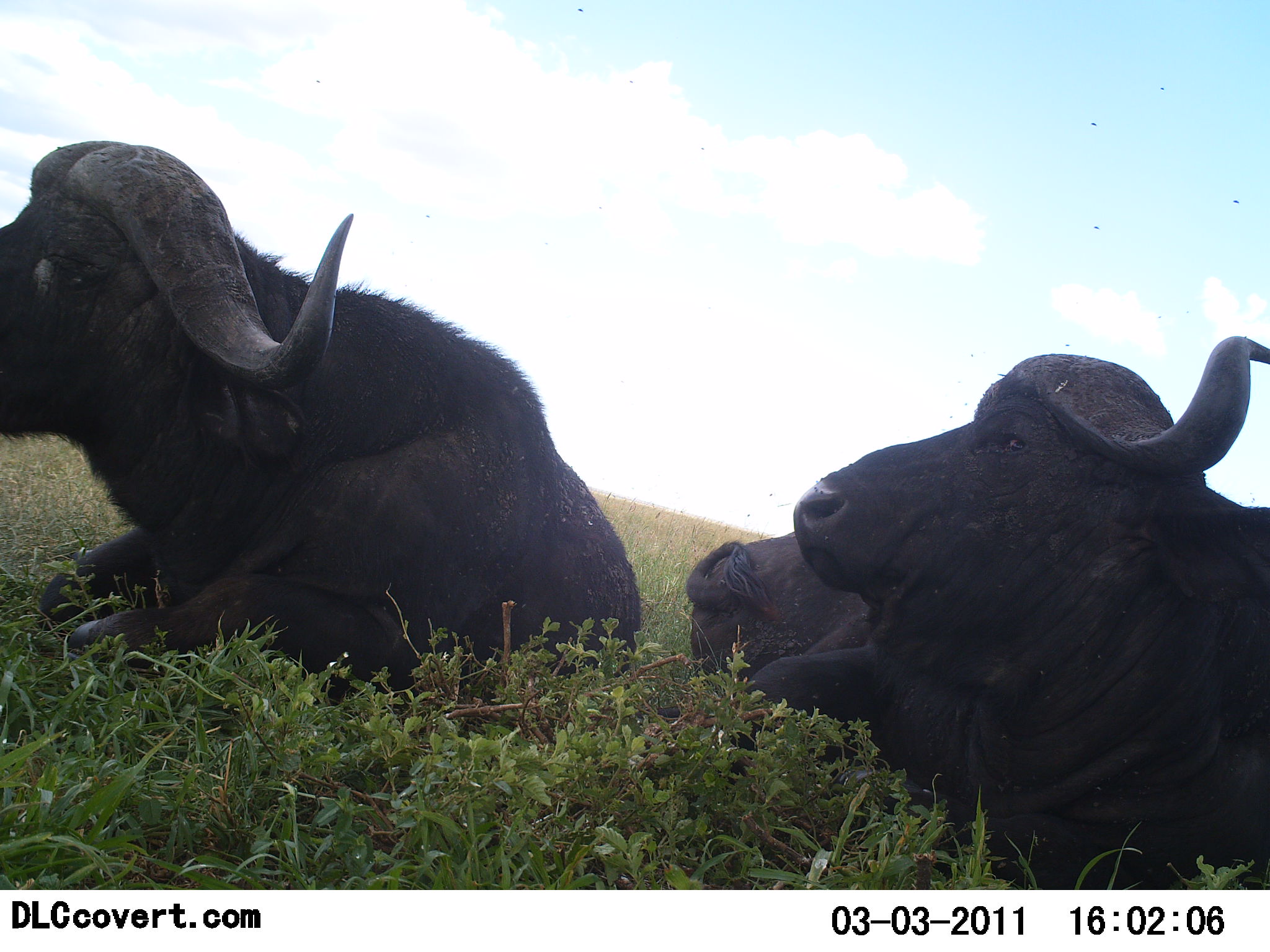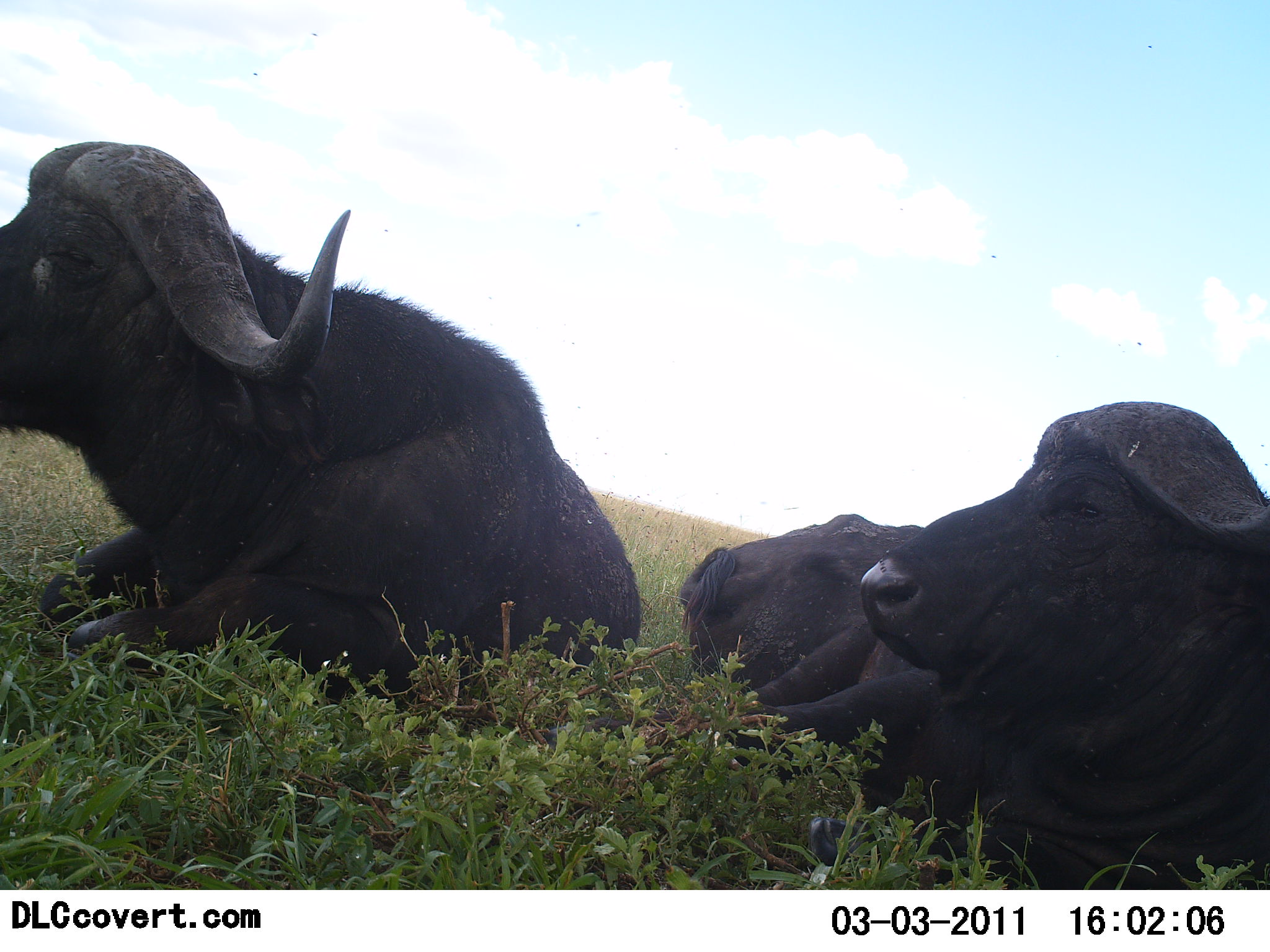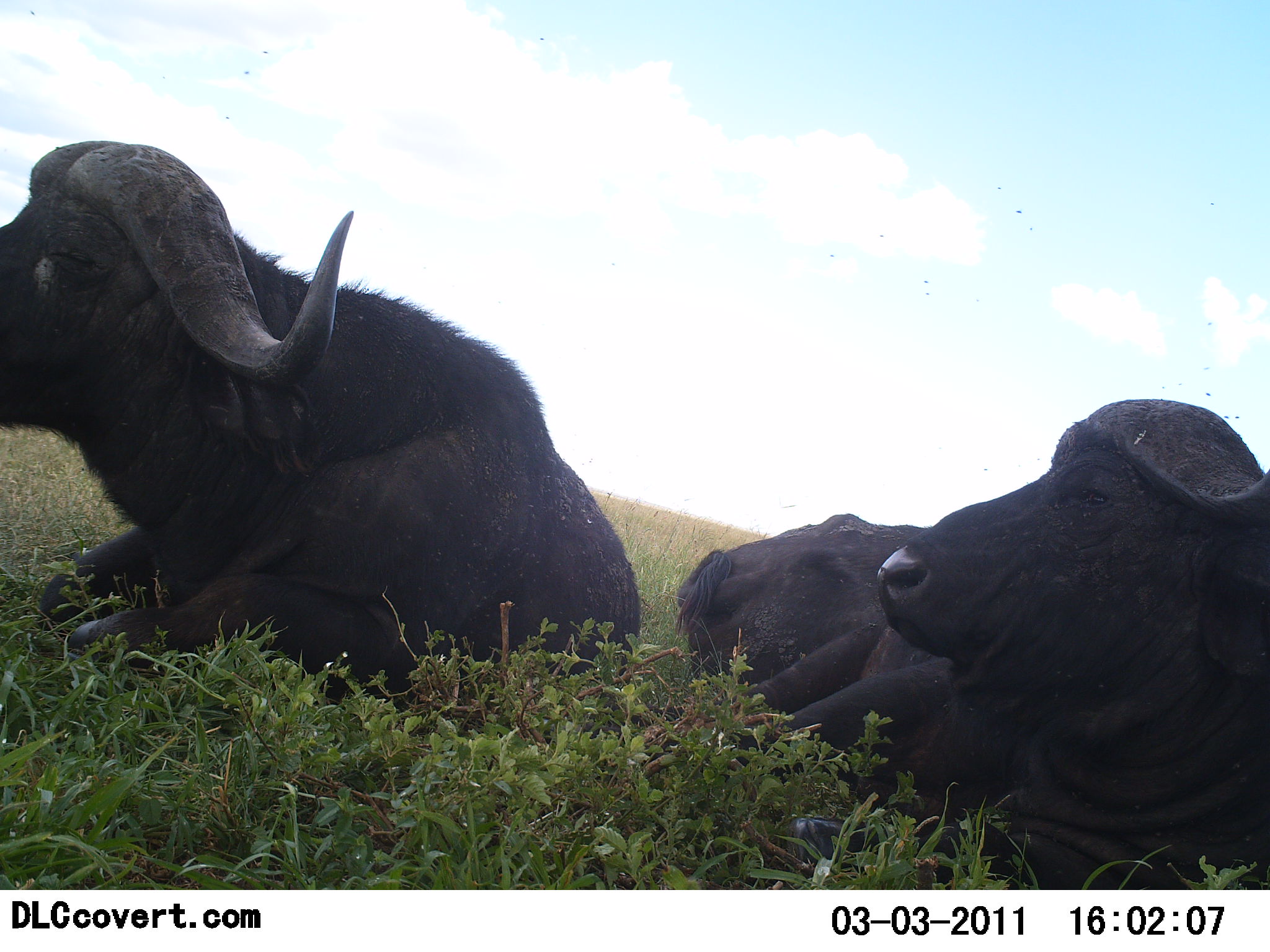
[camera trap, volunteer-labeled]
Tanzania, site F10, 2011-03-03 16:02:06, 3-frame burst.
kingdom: Animalia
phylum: Chordata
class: Mammalia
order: Artiodactyla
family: Bovidae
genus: Syncerus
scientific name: Syncerus caffer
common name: cape buffalo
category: buffalo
Buffalo (cape buffalo) (Syncerus caffer), count 3. Behavior (volunteer vote fractions): standing 0%, resting 100%, moving 0%, interacting 0%. Young present (vote fraction): 0%. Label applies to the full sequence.